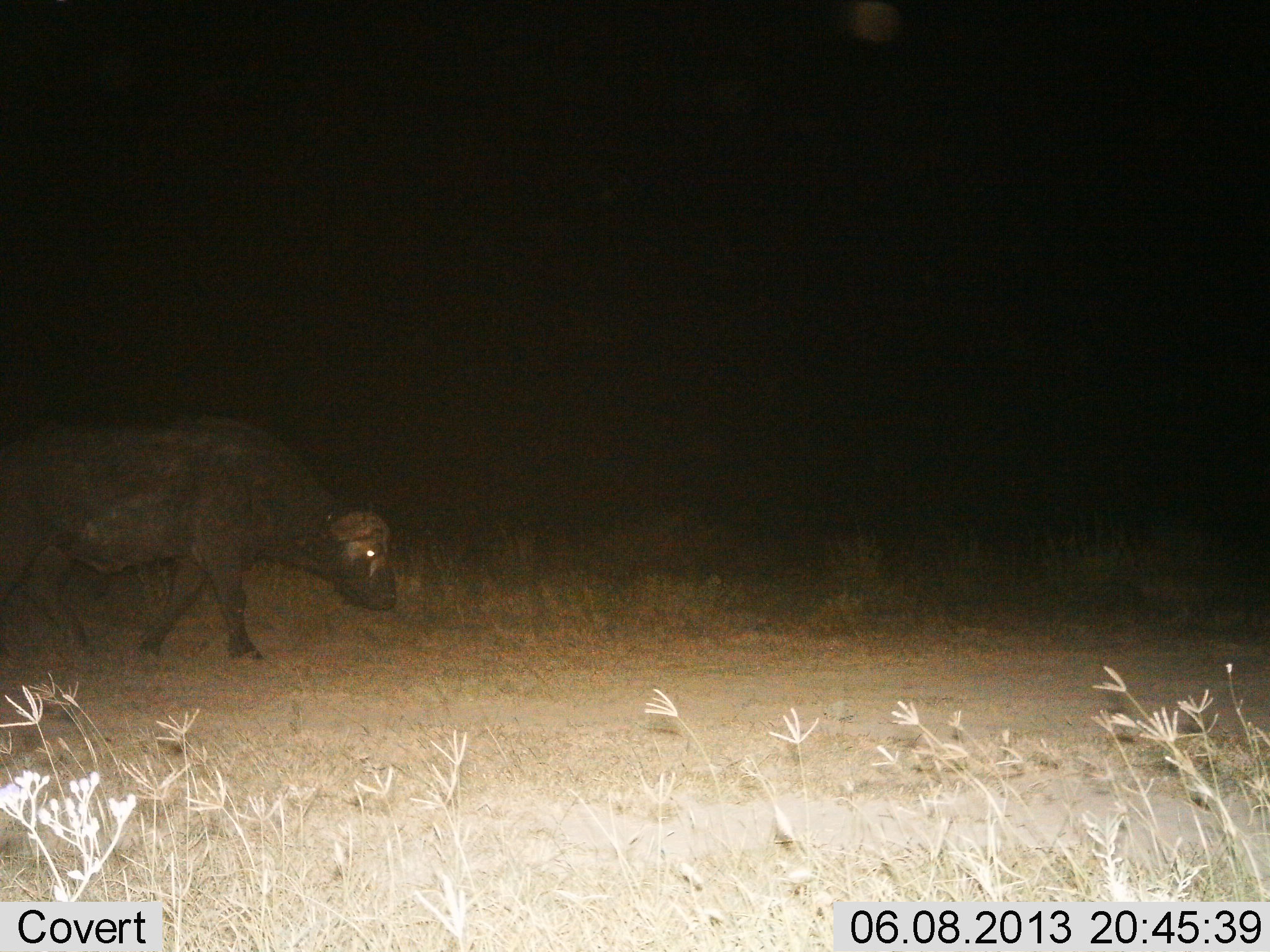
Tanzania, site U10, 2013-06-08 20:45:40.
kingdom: Animalia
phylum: Chordata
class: Mammalia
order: Artiodactyla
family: Bovidae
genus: Syncerus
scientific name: Syncerus caffer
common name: cape buffalo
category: buffalo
Buffalo (cape buffalo) (Syncerus caffer), count 1. Behavior (volunteer vote fractions): standing 10%, resting 0%, moving 90%, interacting 0%. Young present (vote fraction): 0%. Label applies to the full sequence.